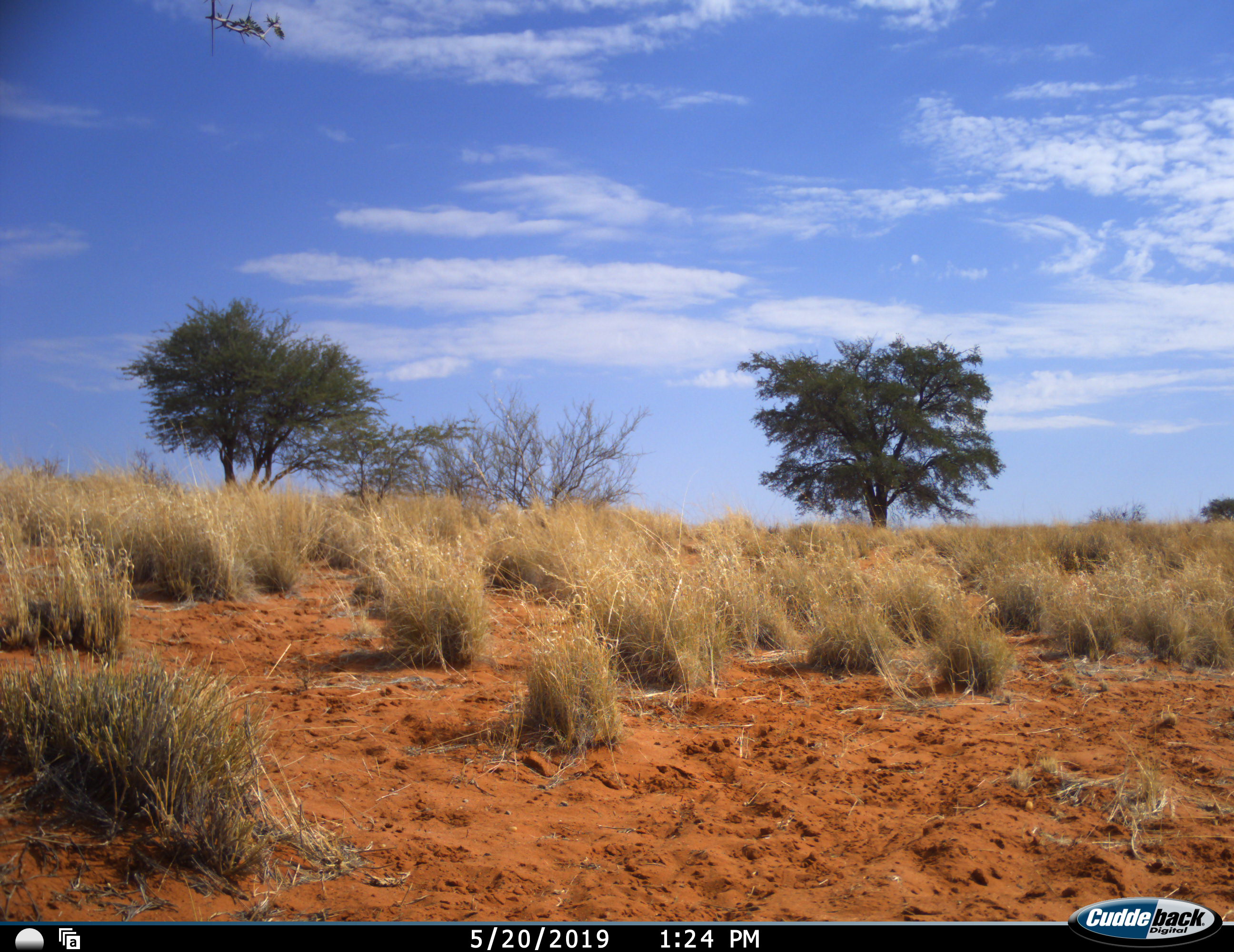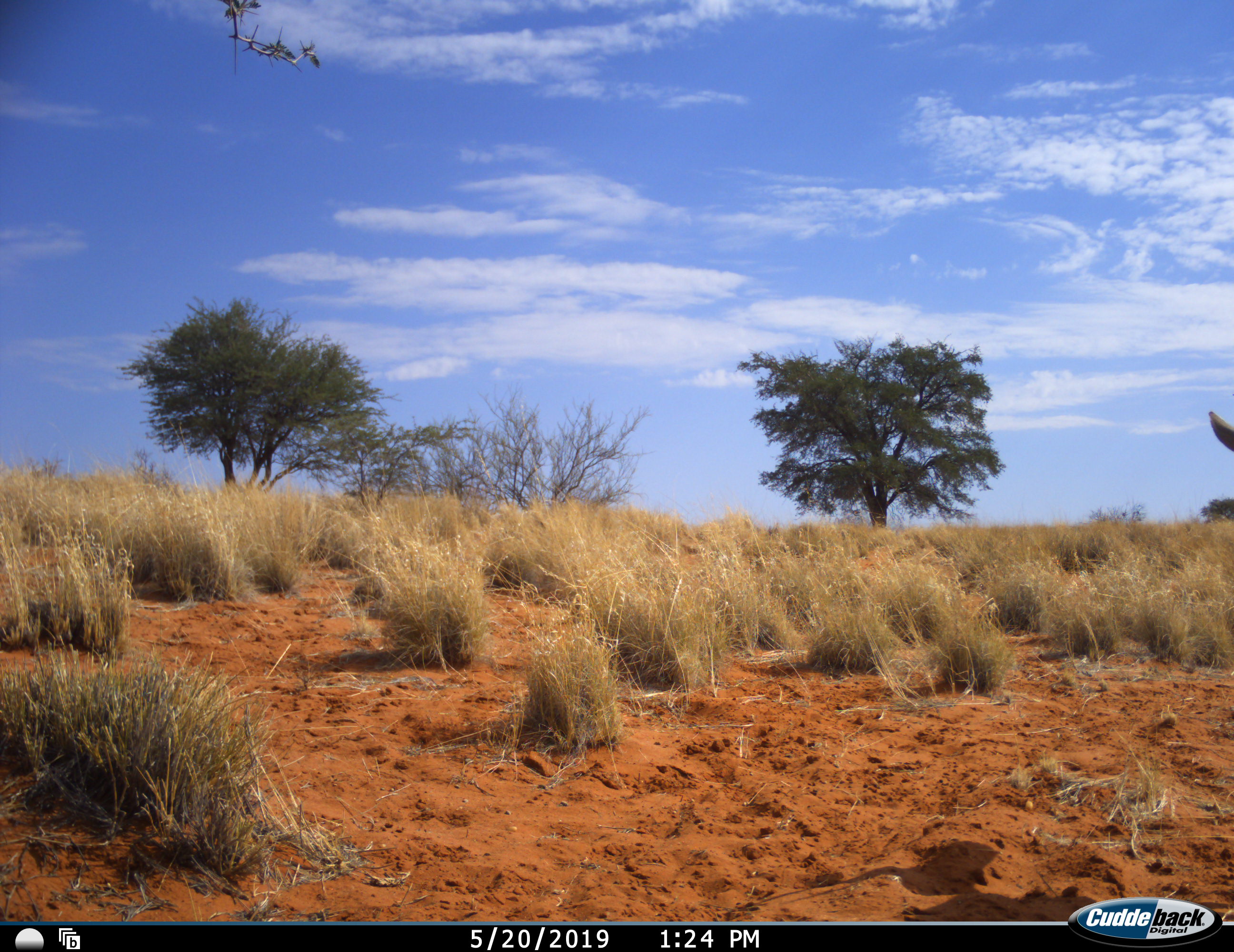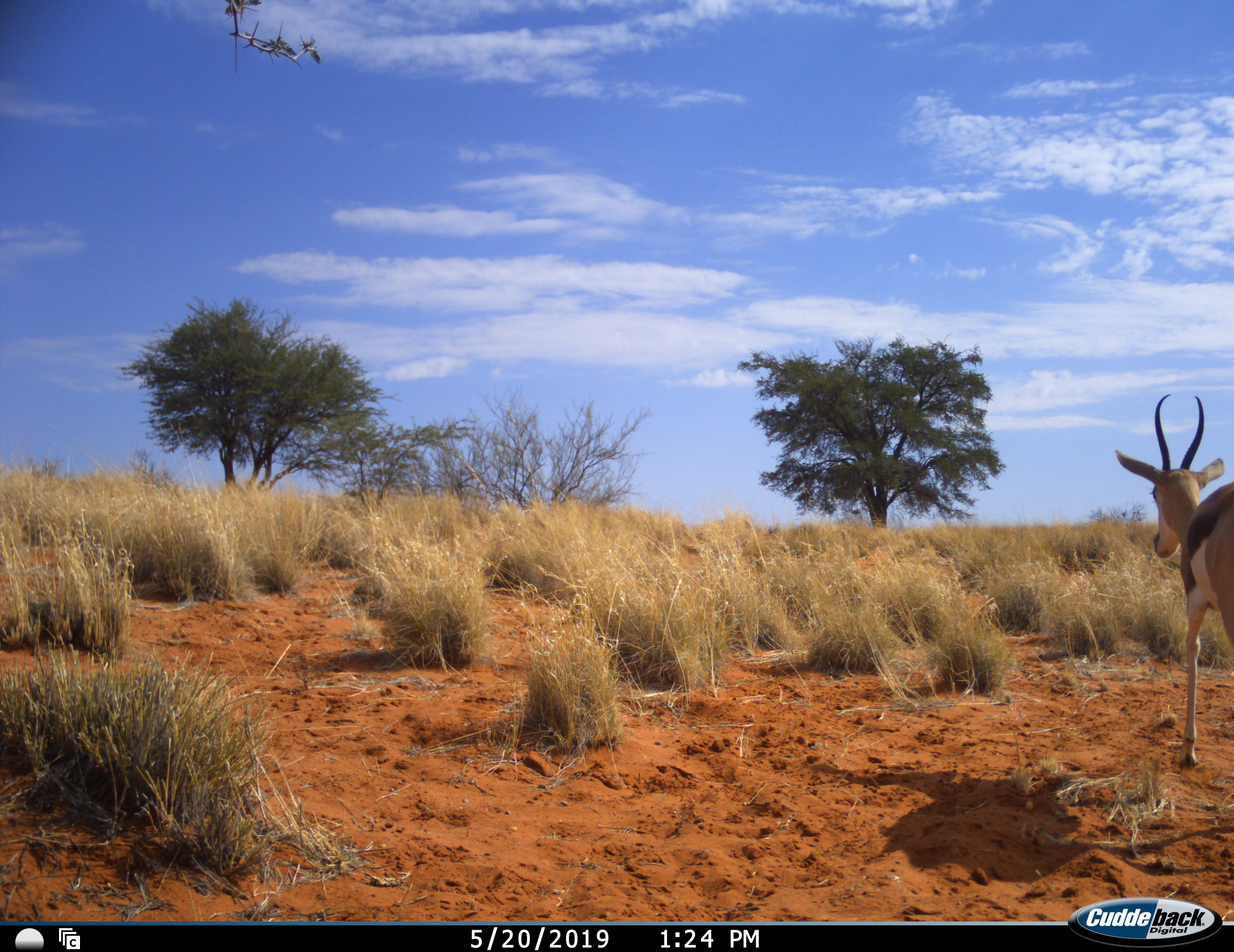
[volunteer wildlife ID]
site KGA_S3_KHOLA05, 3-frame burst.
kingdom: Animalia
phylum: Chordata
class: Mammalia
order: Artiodactyla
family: Bovidae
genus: Antidorcas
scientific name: Antidorcas marsupialis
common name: springbok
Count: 1.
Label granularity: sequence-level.